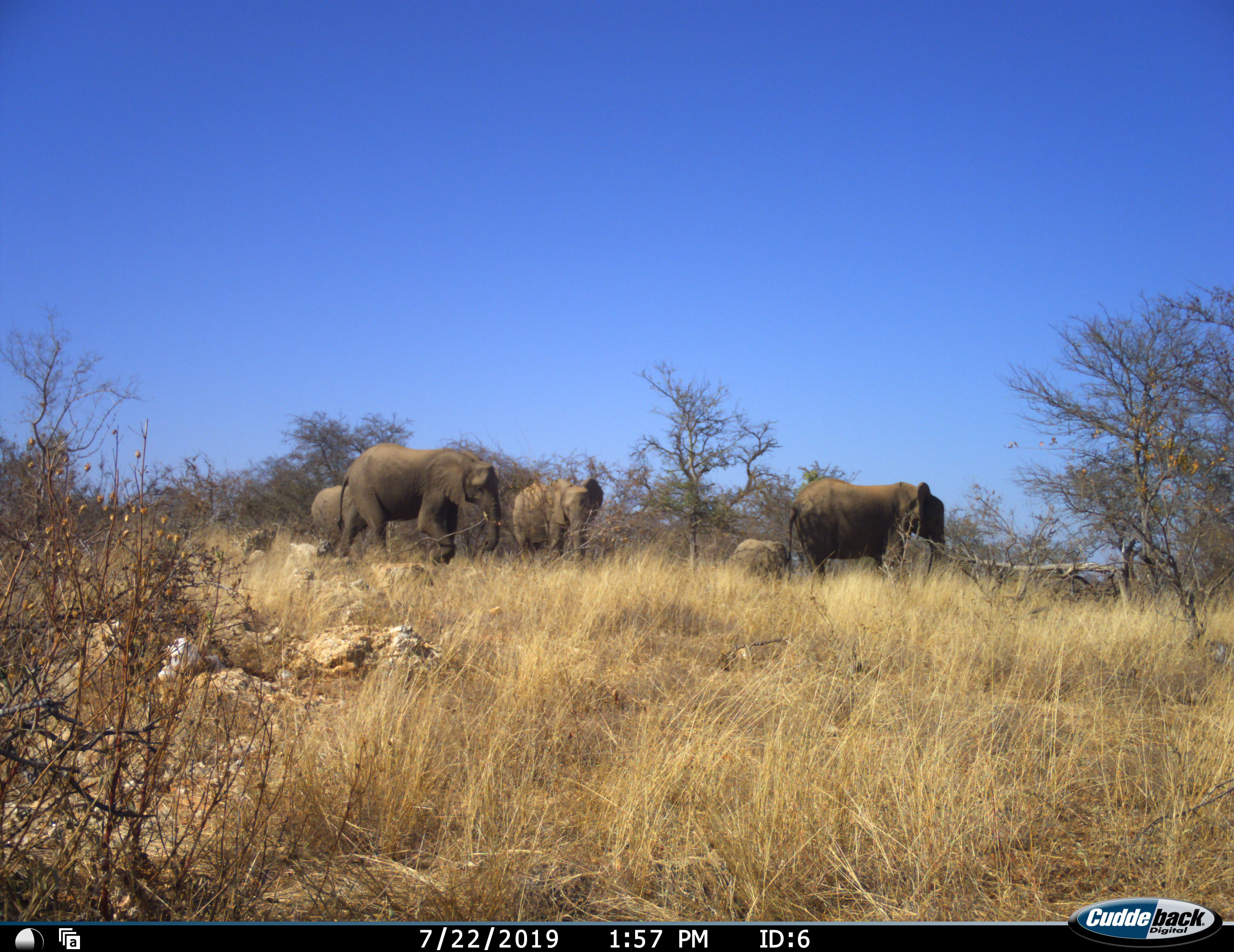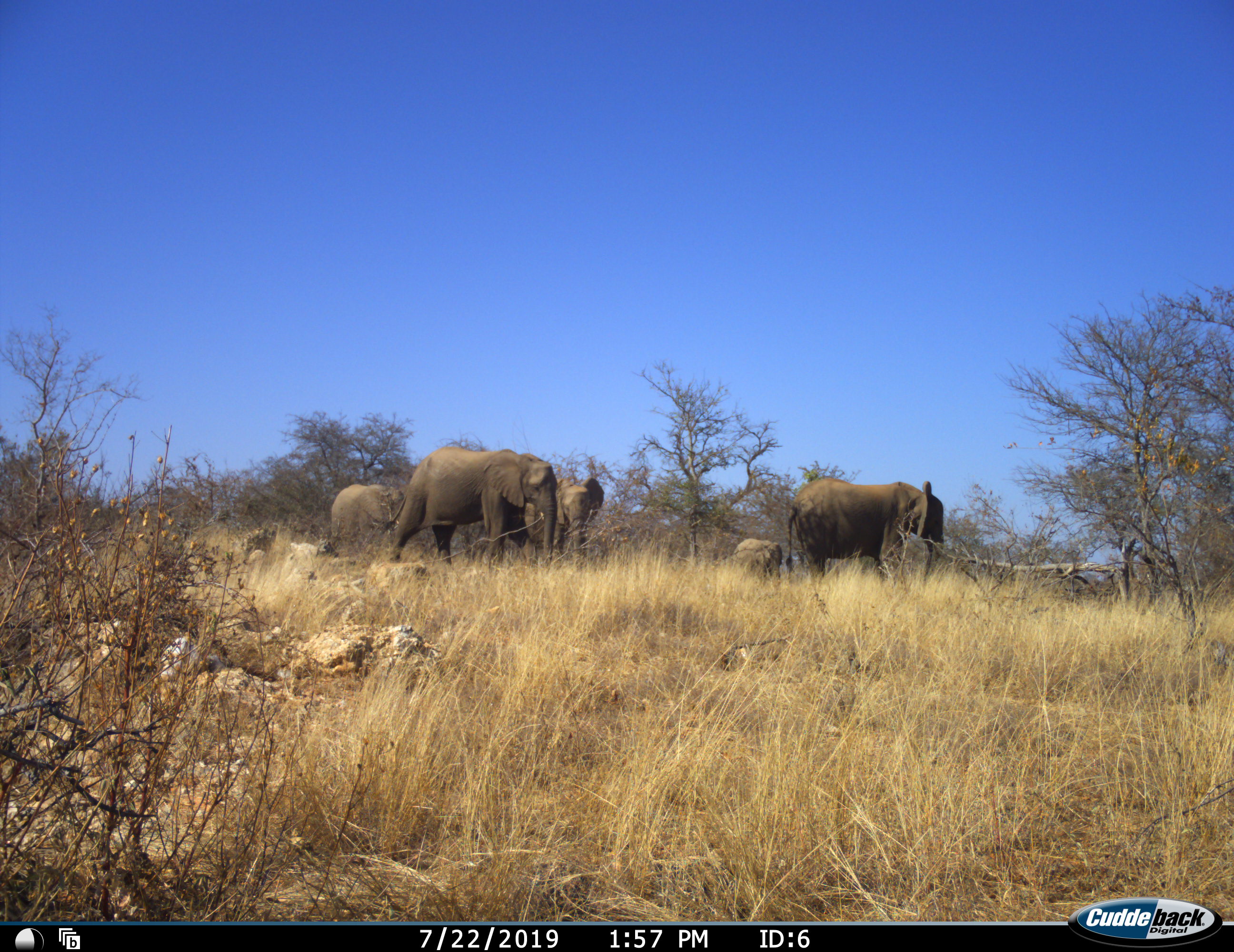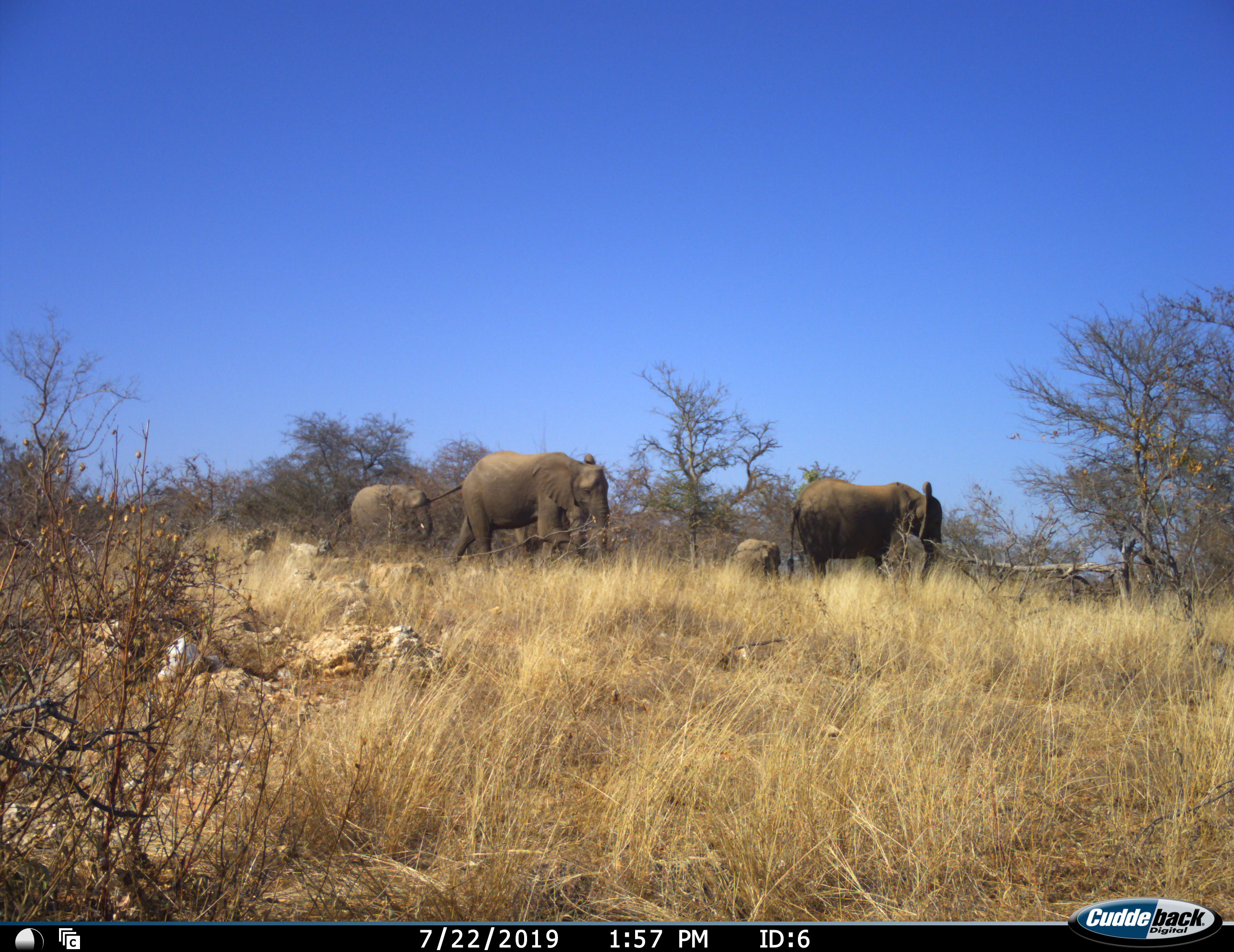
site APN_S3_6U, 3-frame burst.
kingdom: Animalia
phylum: Chordata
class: Mammalia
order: Proboscidea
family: Elephantidae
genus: Loxodonta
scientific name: Loxodonta africana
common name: african bush elephant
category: elephant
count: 5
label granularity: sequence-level